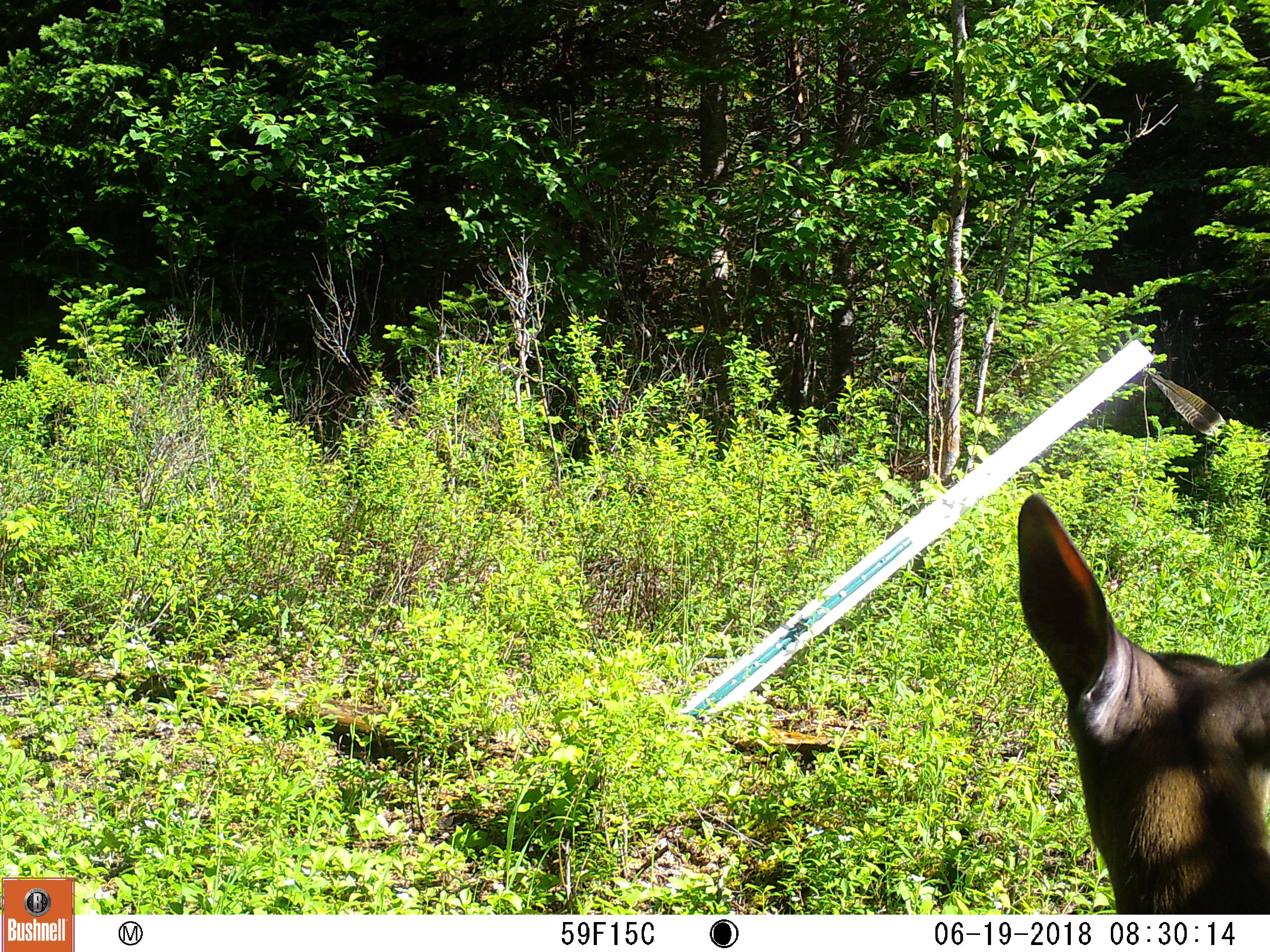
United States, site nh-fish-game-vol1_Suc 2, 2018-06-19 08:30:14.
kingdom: Animalia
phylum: Chordata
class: Mammalia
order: Artiodactyla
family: Cervidae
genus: Odocoileus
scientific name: Odocoileus virginianus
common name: white-tailed deer